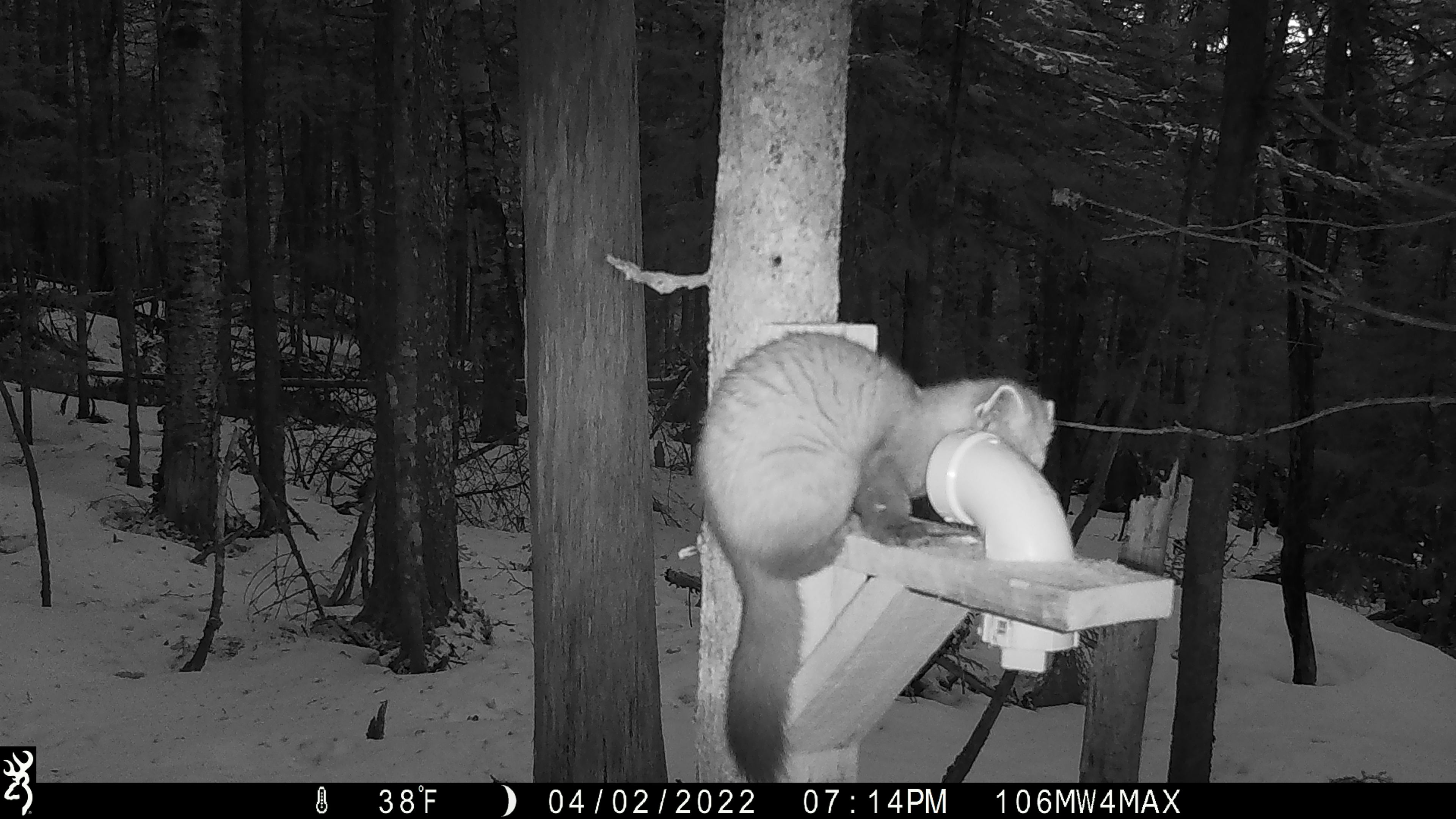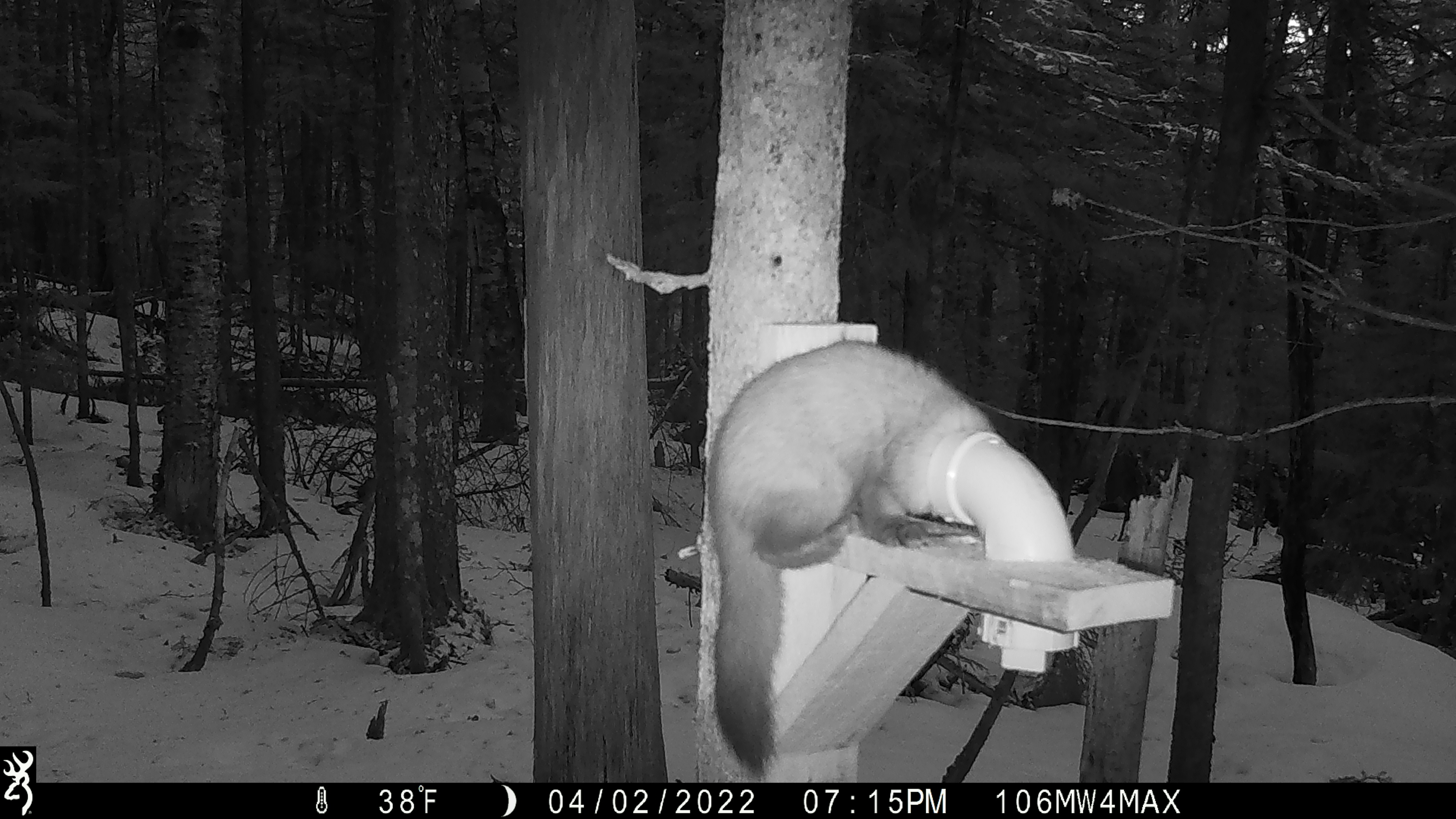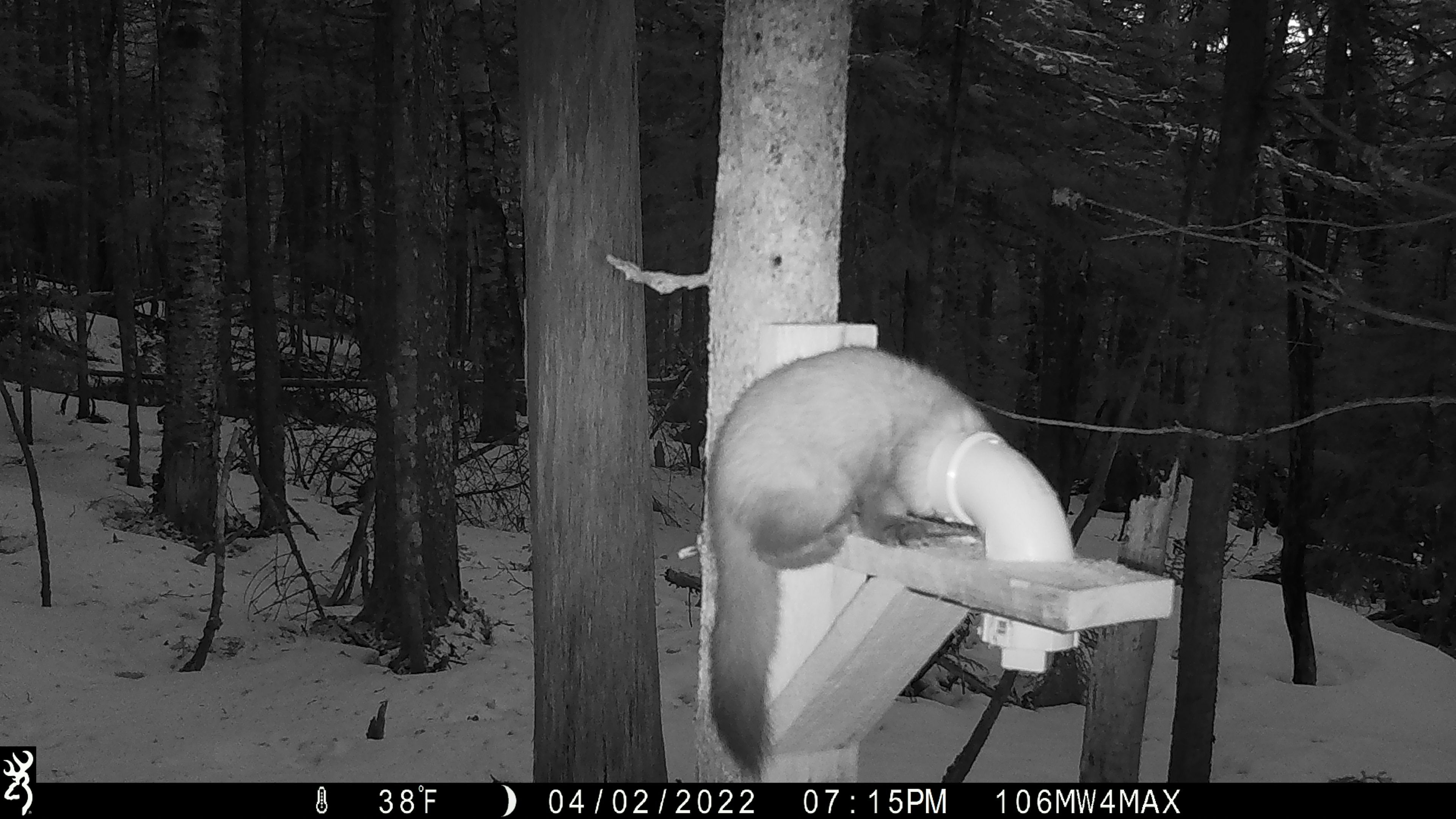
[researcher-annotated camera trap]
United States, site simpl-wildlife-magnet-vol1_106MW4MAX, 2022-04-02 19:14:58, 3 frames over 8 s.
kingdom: Animalia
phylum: Chordata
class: Mammalia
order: Carnivora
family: Mustelidae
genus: Martes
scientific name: Martes americana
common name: american marten